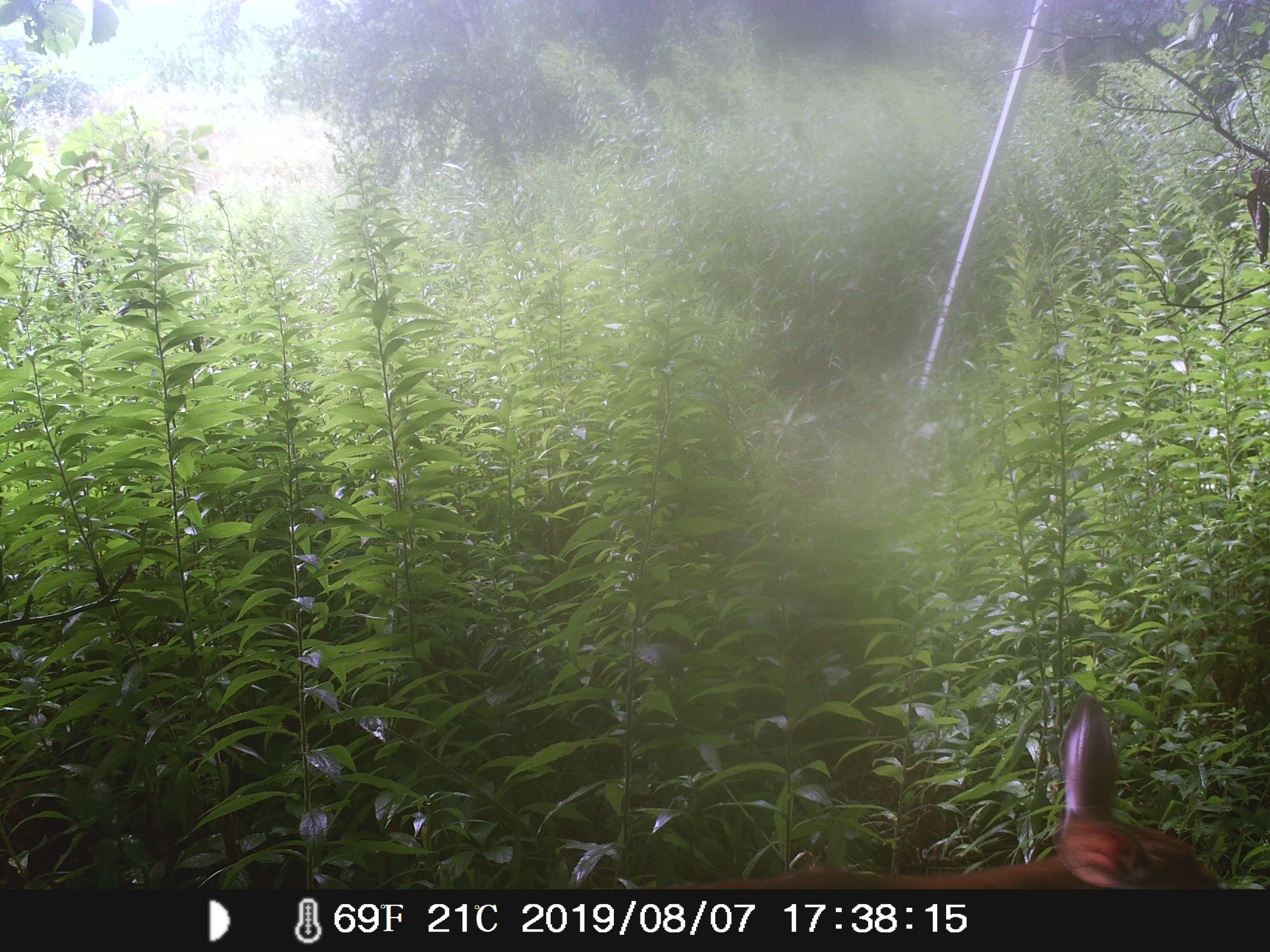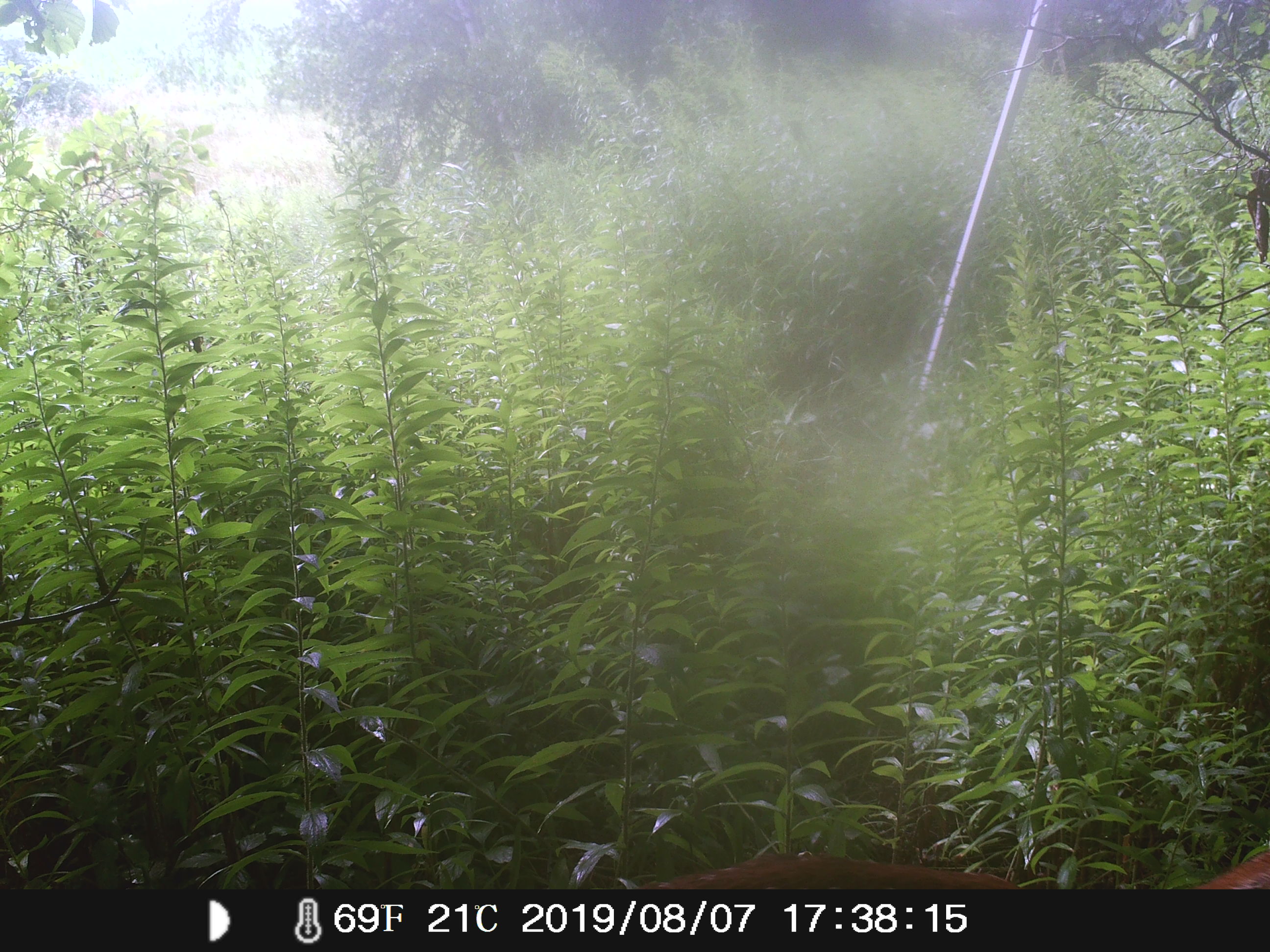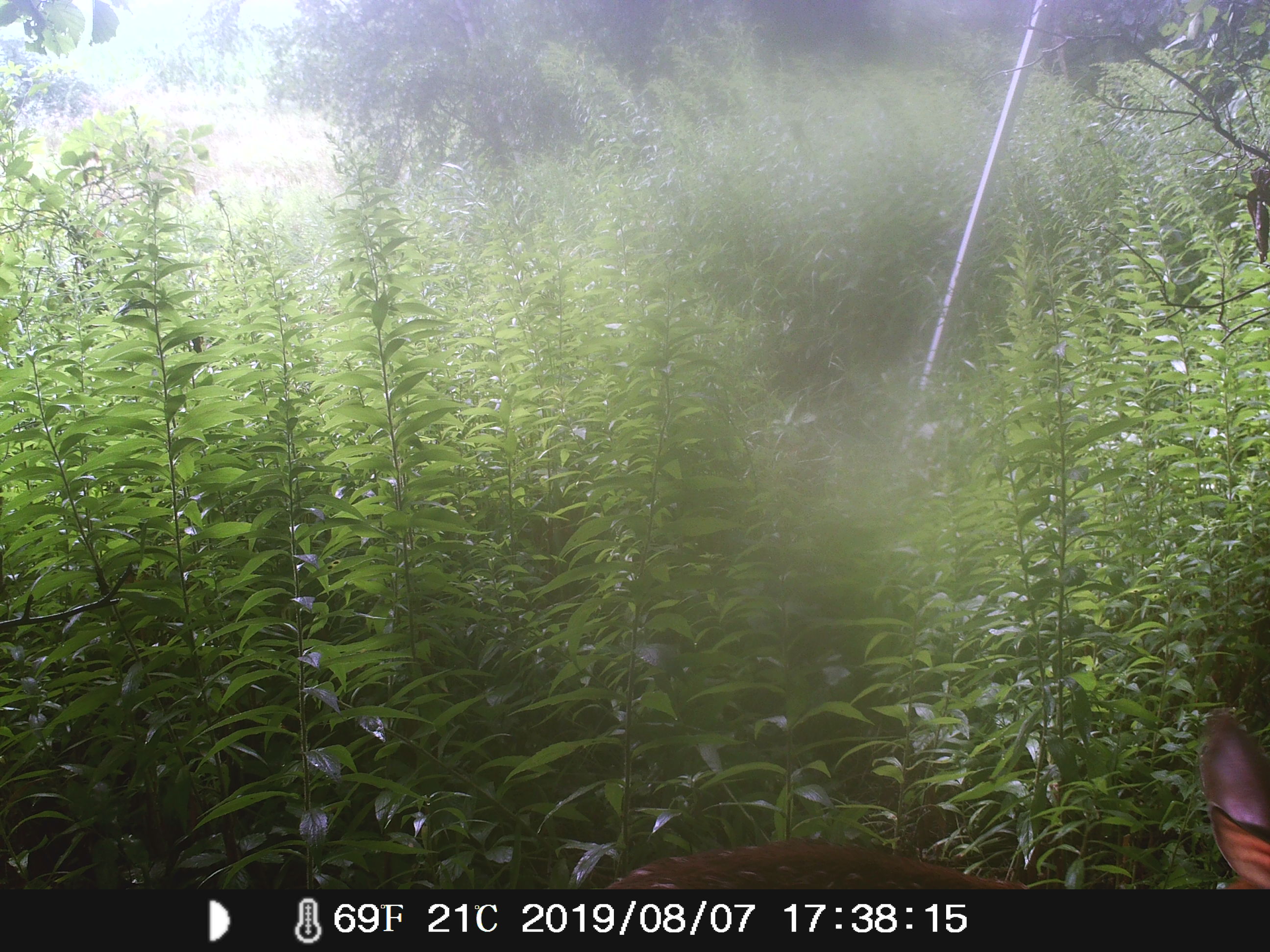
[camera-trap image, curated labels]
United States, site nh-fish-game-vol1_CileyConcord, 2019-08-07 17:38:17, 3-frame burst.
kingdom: Animalia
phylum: Chordata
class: Mammalia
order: Artiodactyla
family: Cervidae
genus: Odocoileus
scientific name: Odocoileus virginianus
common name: white-tailed deer